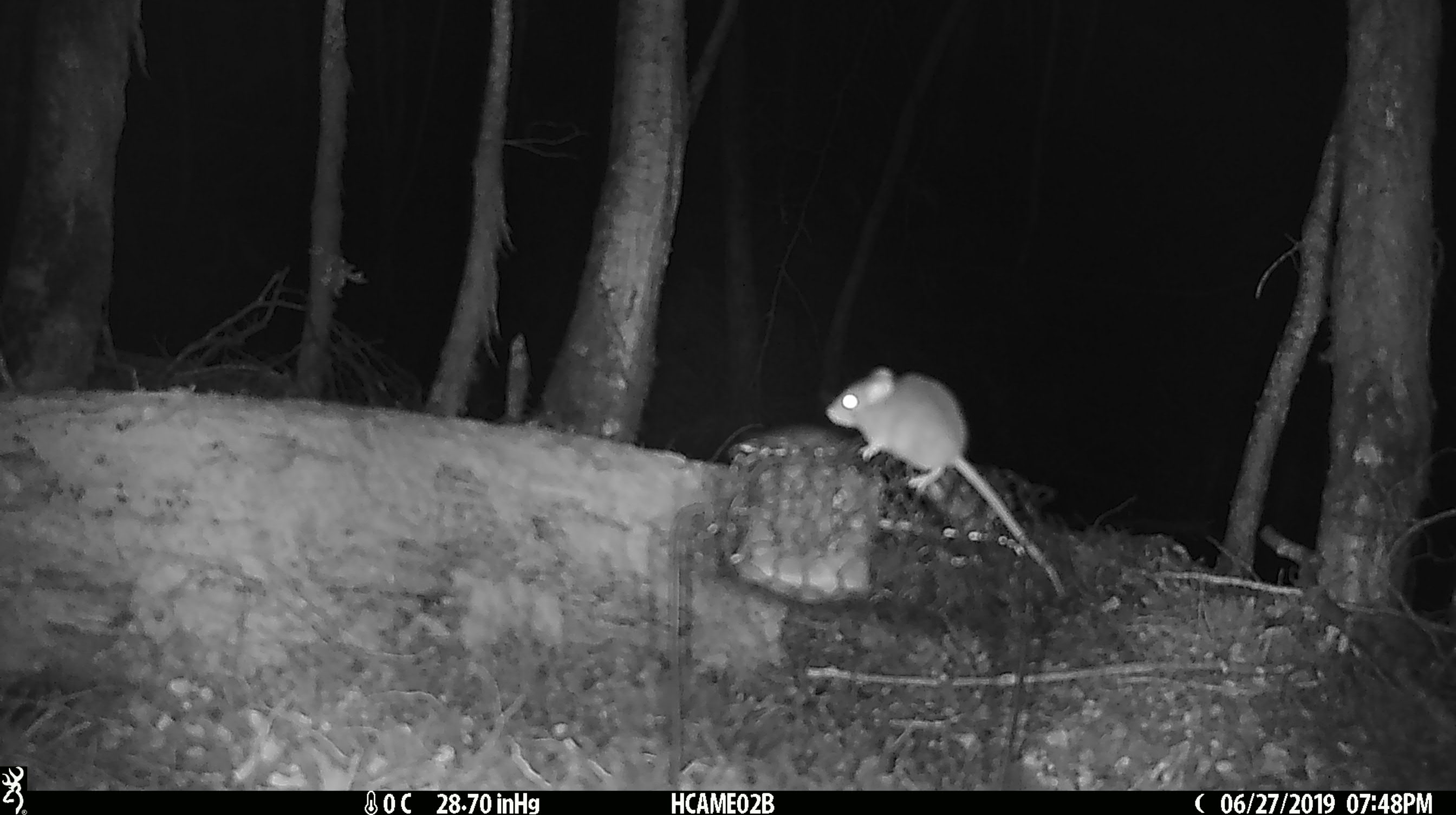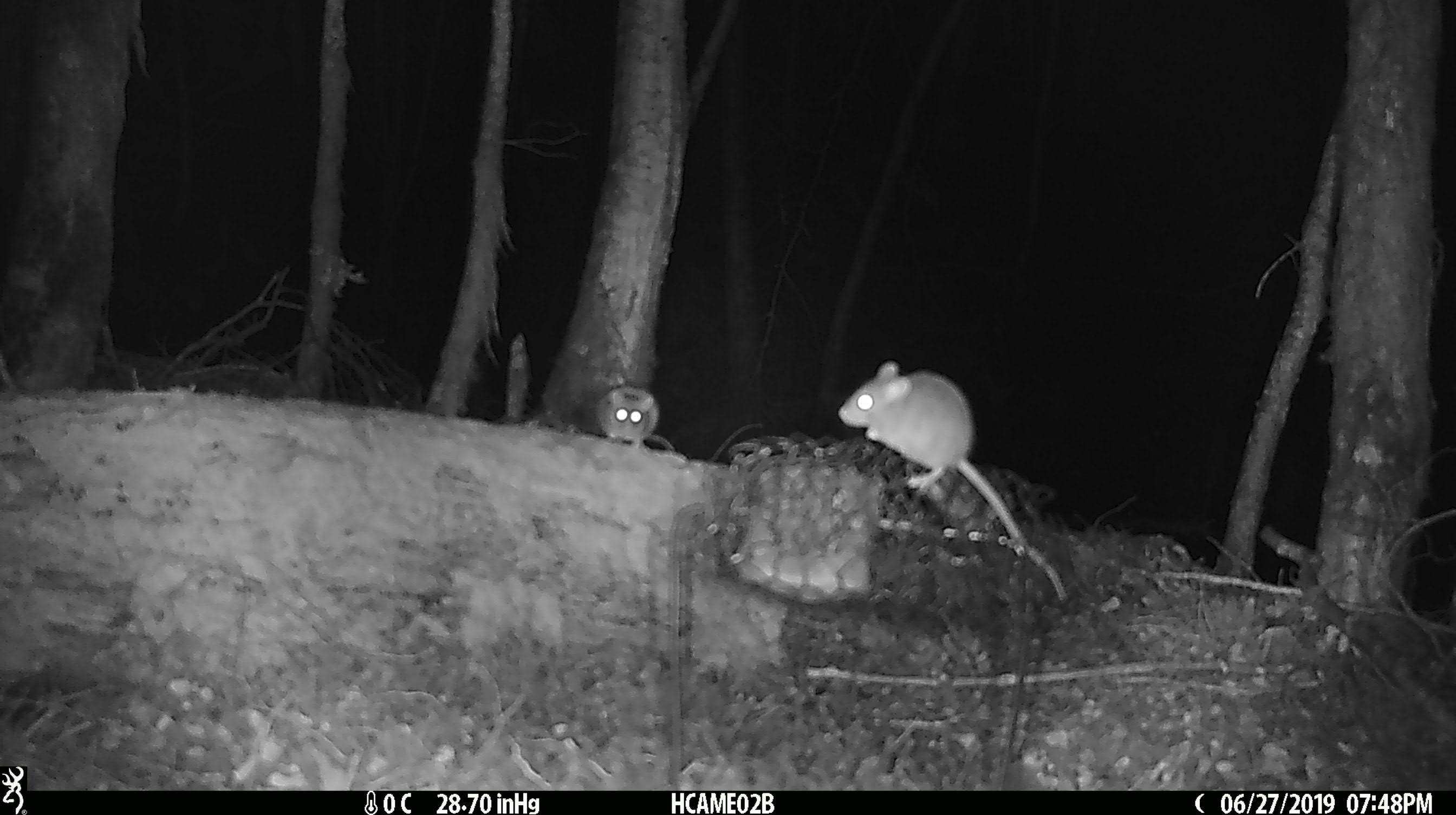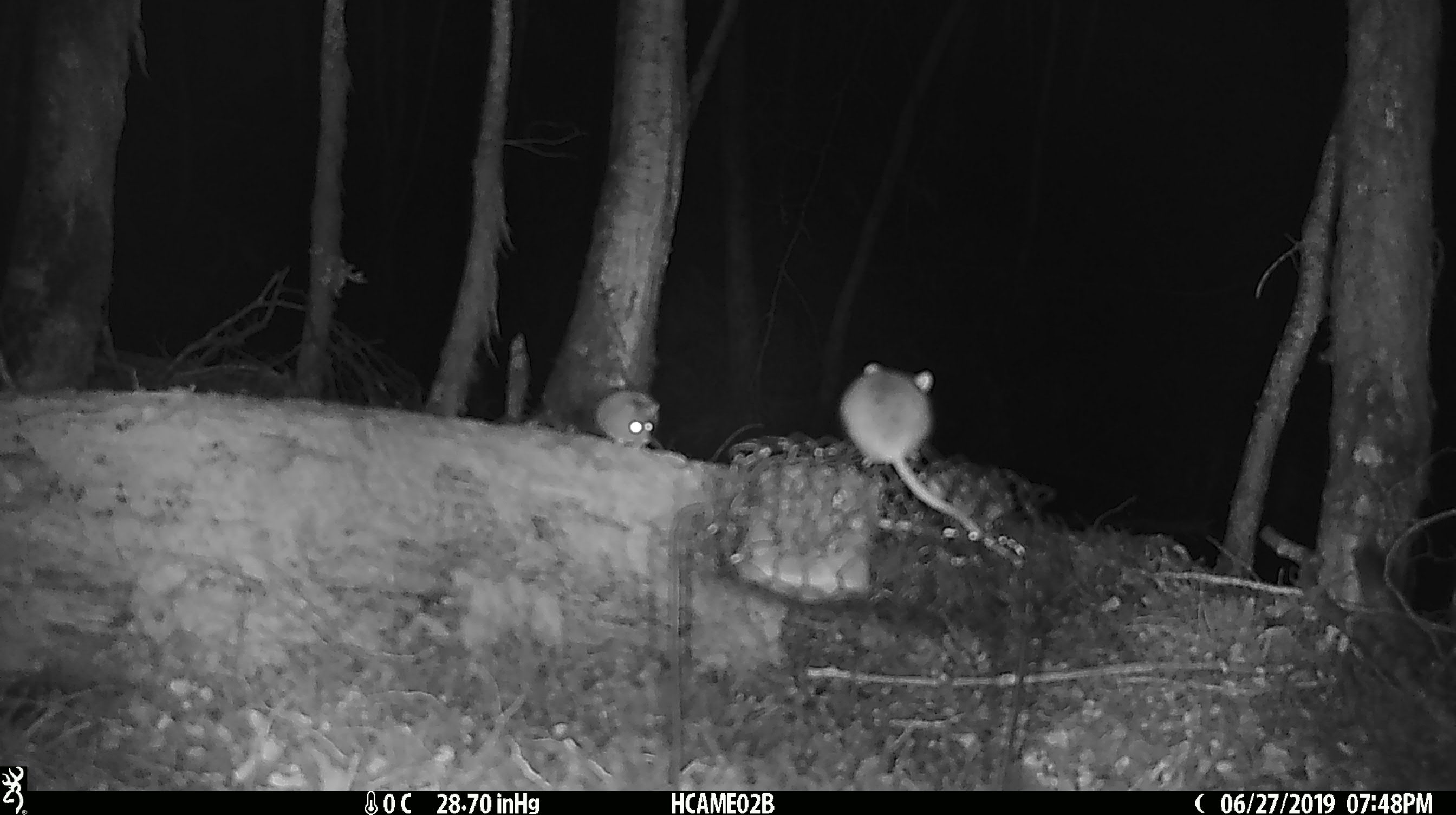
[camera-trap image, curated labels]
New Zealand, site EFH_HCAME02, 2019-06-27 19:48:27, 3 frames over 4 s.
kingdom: Animalia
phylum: Chordata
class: Mammalia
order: Rodentia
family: Muridae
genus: Mus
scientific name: Mus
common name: mouse